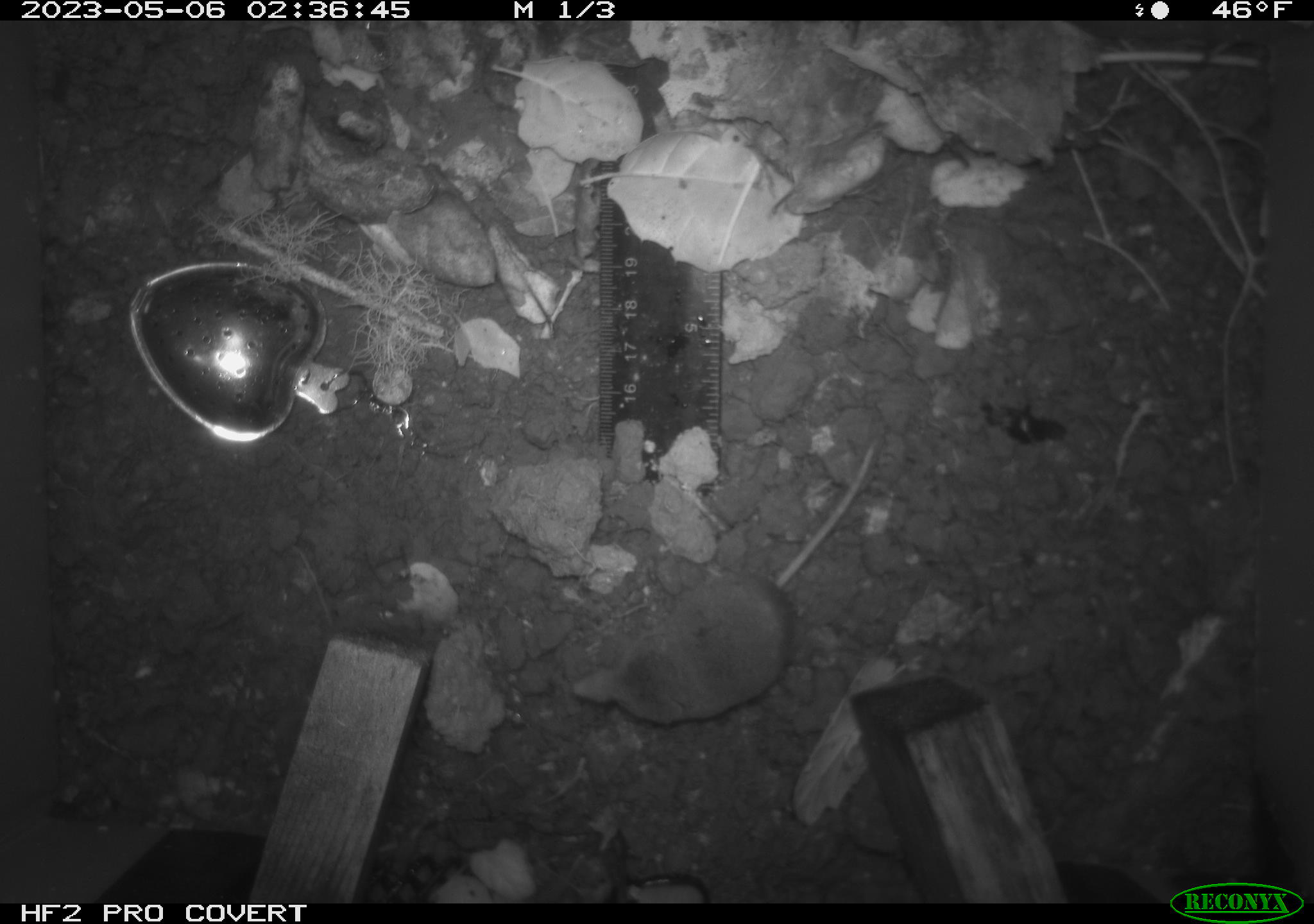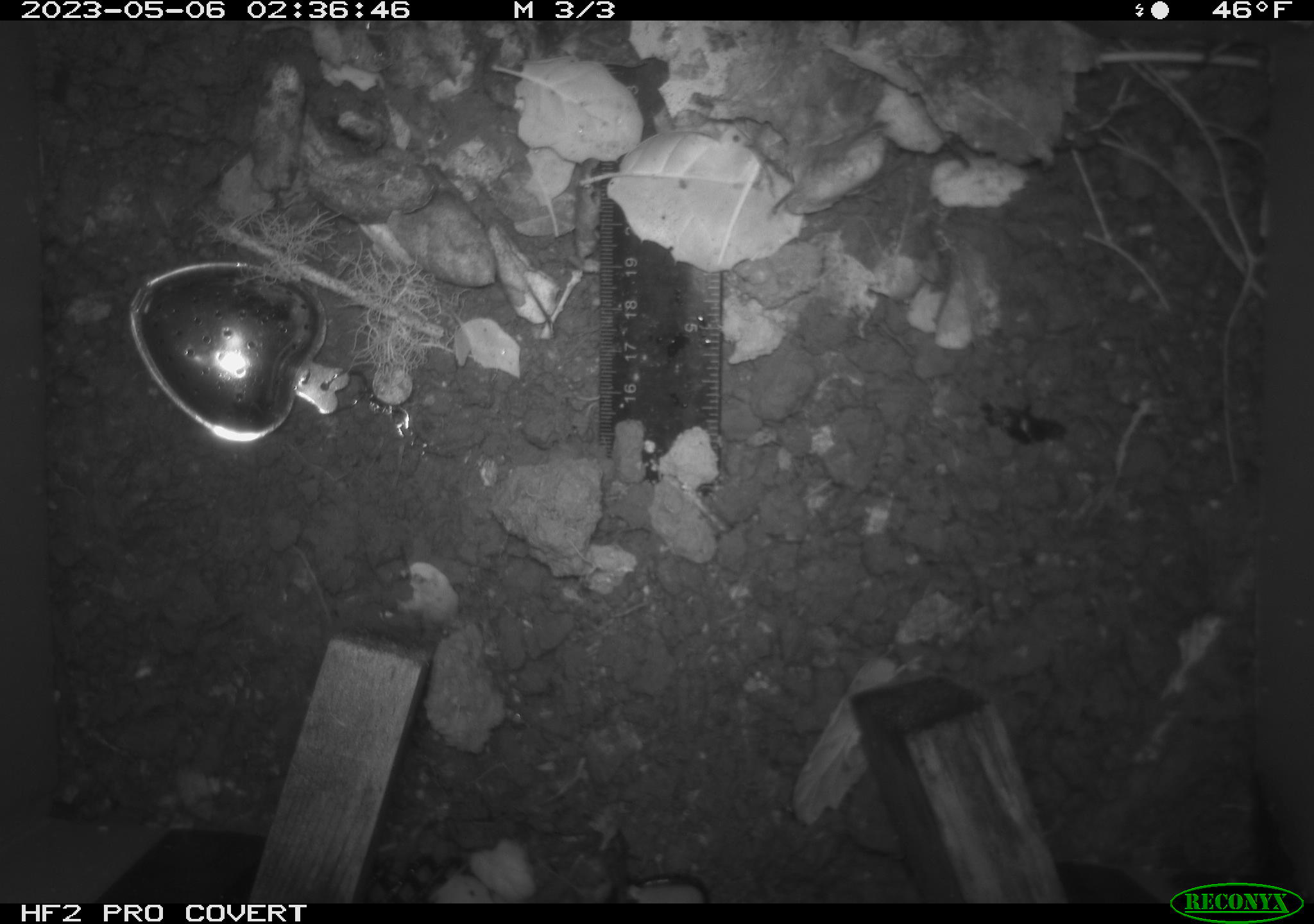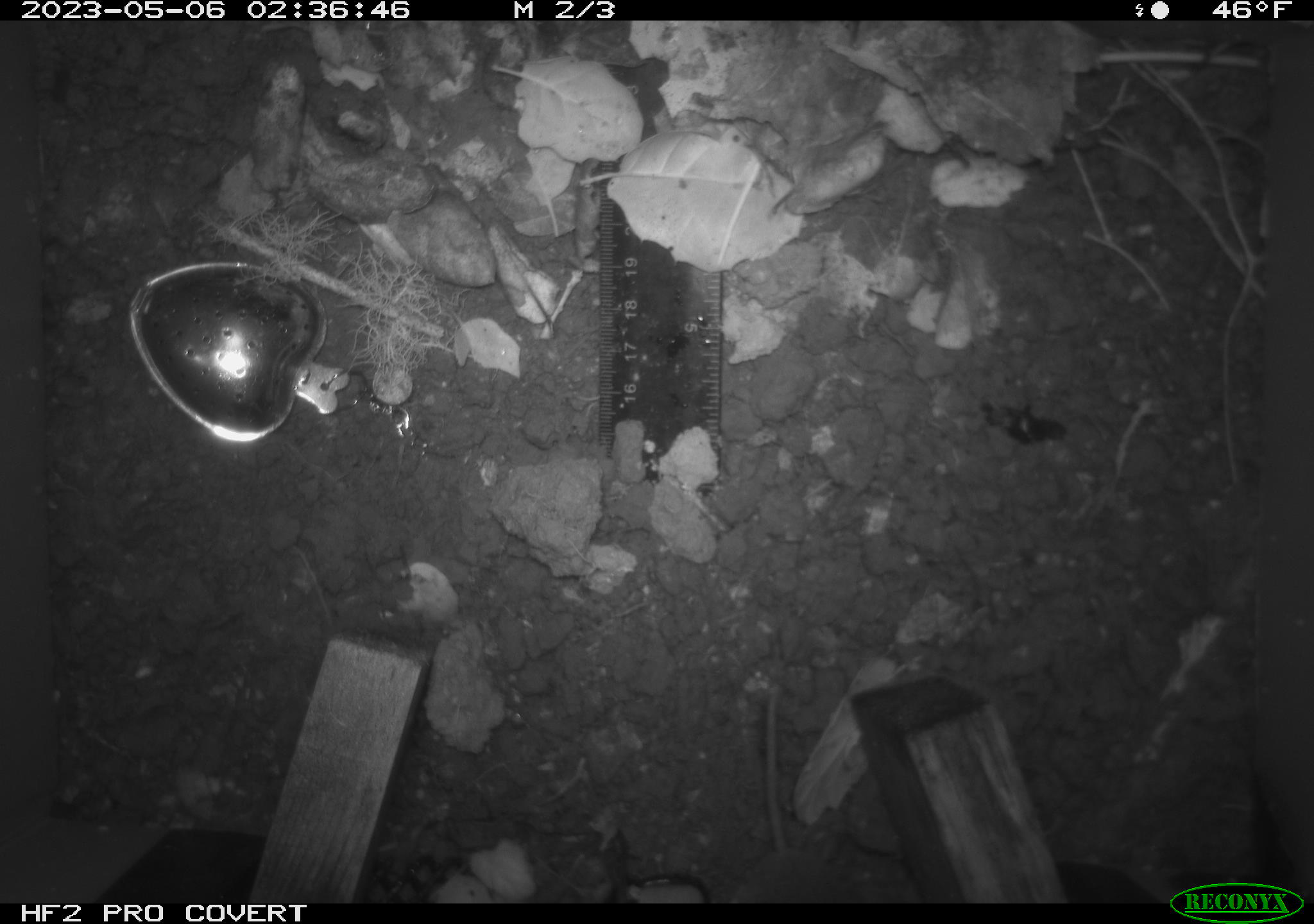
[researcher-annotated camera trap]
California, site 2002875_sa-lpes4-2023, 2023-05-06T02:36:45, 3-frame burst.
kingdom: Animalia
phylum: Chordata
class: Mammalia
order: Eulipotyphla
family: Soricidae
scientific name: Soricidae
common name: shrews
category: soricidae family